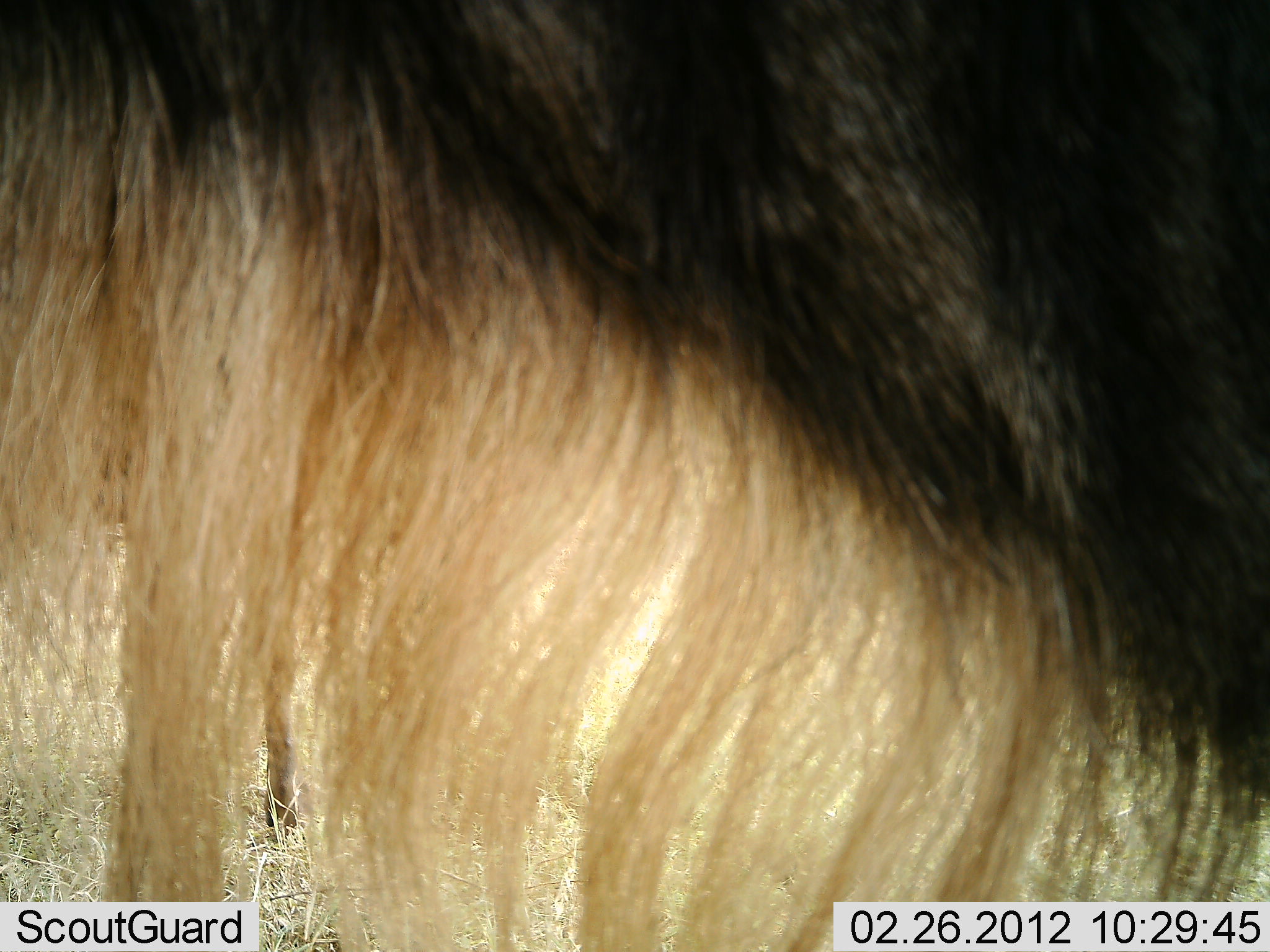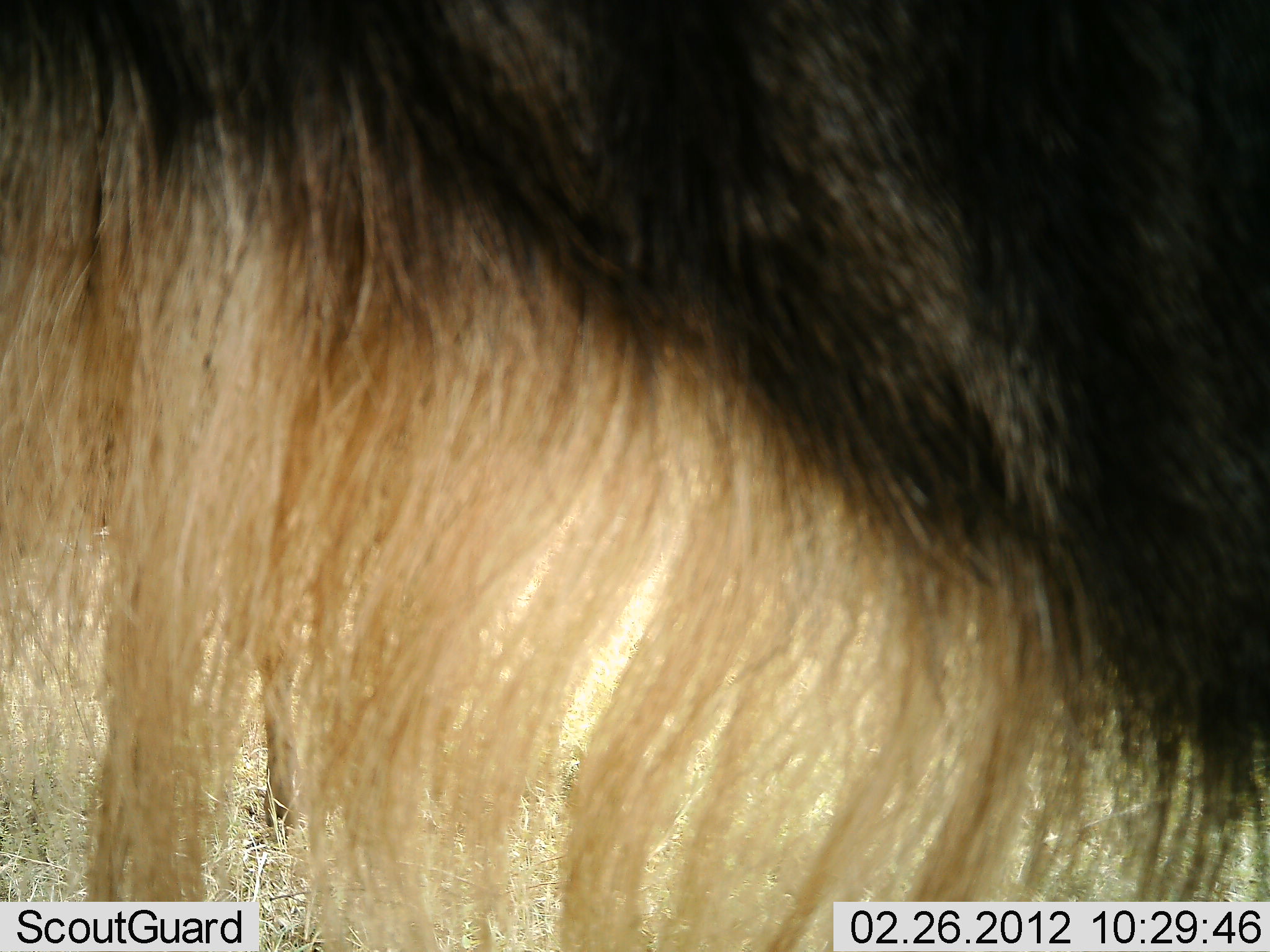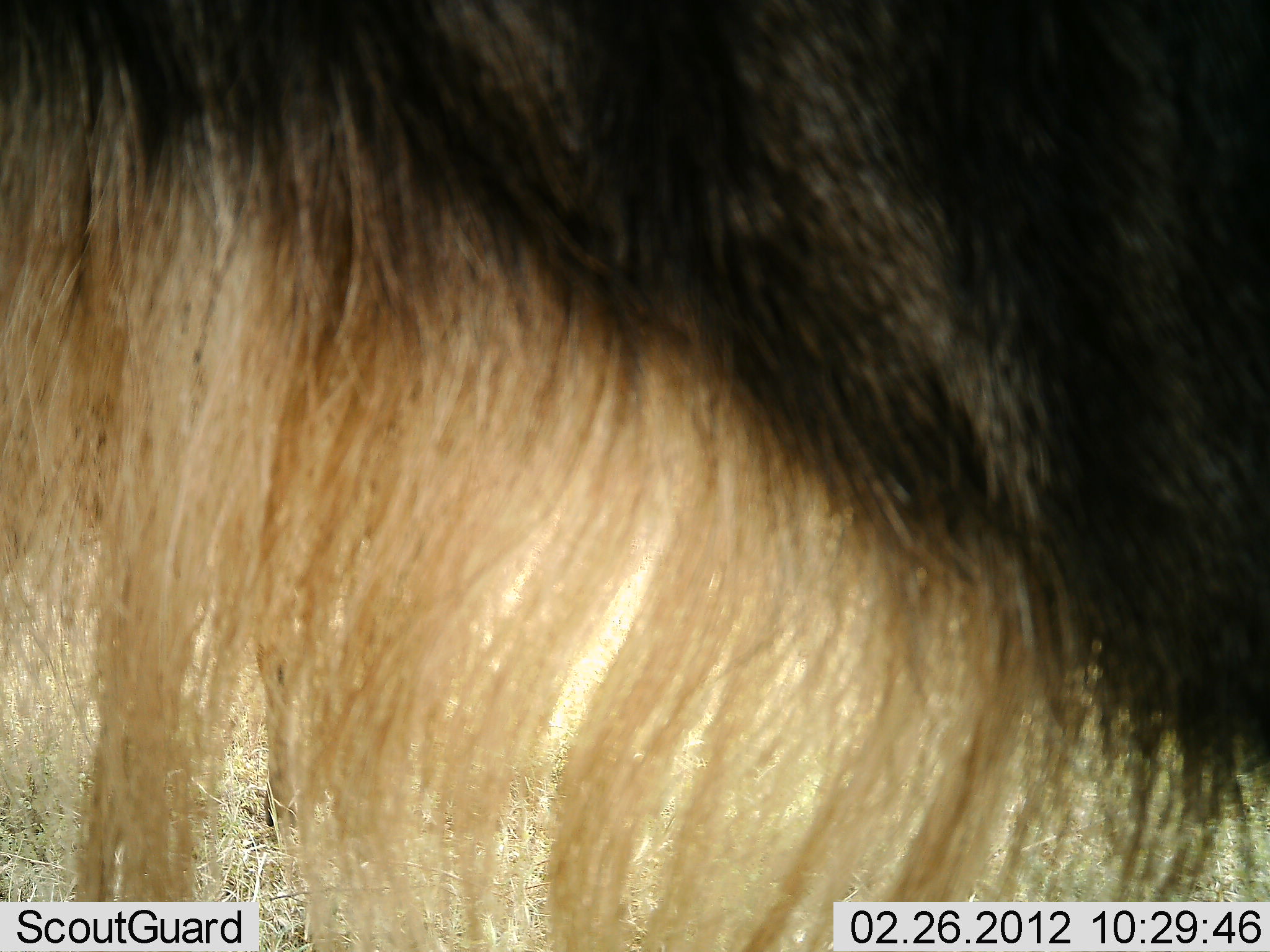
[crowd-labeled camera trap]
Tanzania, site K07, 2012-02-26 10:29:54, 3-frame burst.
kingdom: Animalia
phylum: Chordata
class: Mammalia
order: Artiodactyla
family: Bovidae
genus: Connochaetes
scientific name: Connochaetes taurinus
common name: blue wildebeest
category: wildebeest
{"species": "wildebeest (blue wildebeest) (Connochaetes taurinus)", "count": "1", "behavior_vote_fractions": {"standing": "93%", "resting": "14%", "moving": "0%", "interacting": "0%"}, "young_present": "7%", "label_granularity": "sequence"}